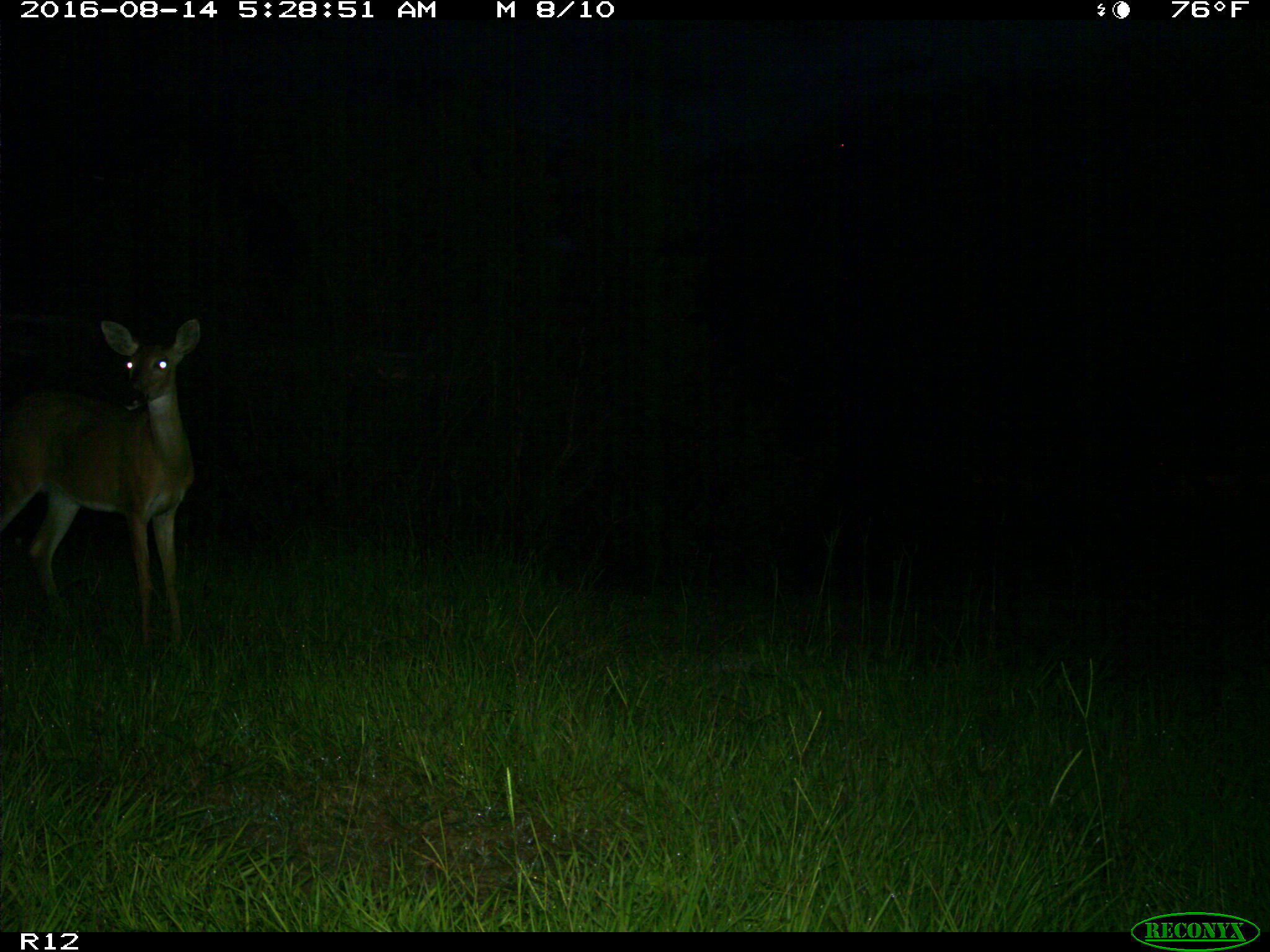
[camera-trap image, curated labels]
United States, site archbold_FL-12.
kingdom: Animalia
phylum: Chordata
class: Mammalia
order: Artiodactyla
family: Cervidae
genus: Odocoileus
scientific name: Odocoileus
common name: deer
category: unidentified deer